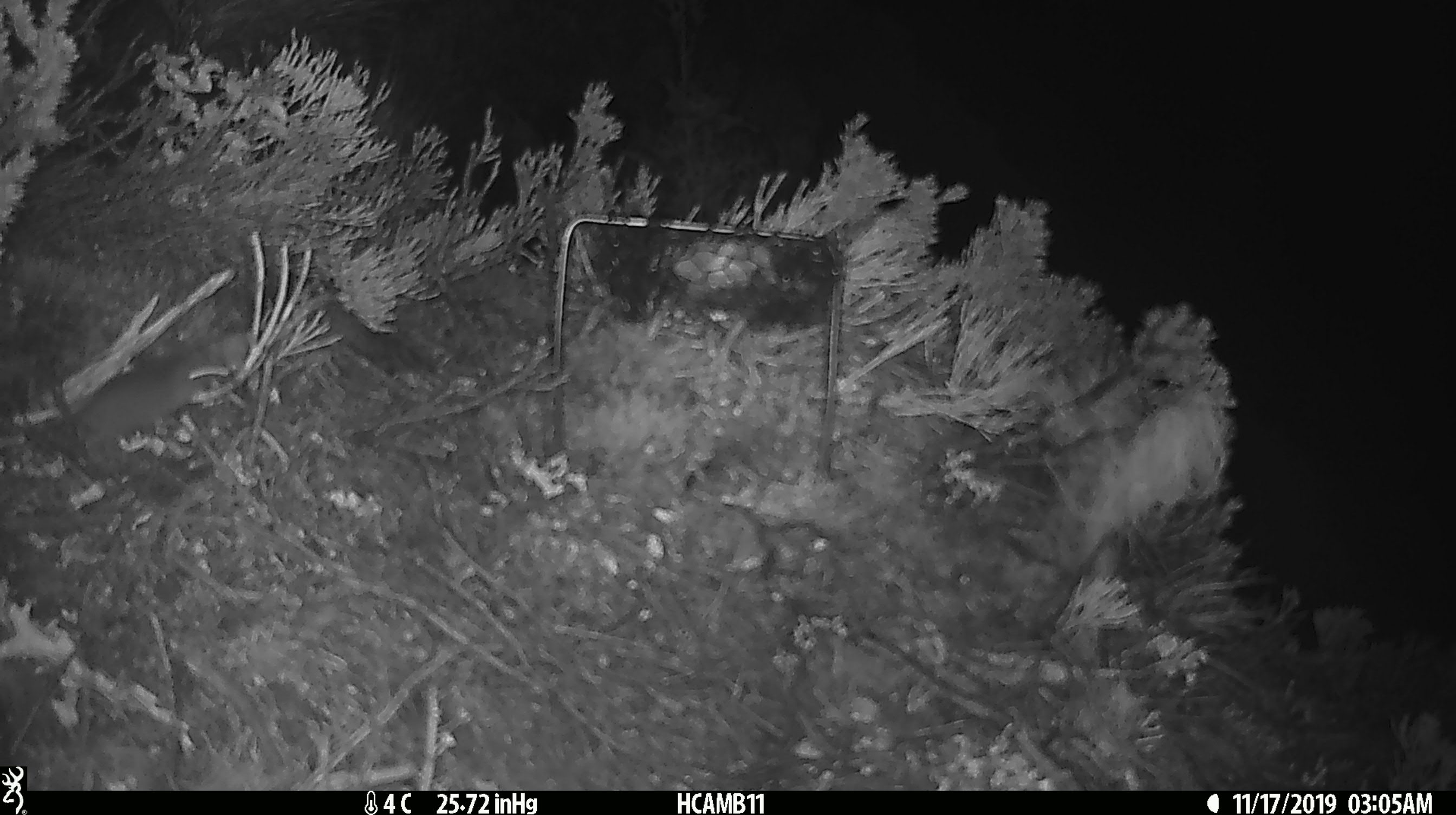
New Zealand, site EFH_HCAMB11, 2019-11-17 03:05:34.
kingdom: Animalia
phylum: Chordata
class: Mammalia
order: Rodentia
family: Muridae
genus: Mus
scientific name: Mus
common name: mouse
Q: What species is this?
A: Mouse (Mus).